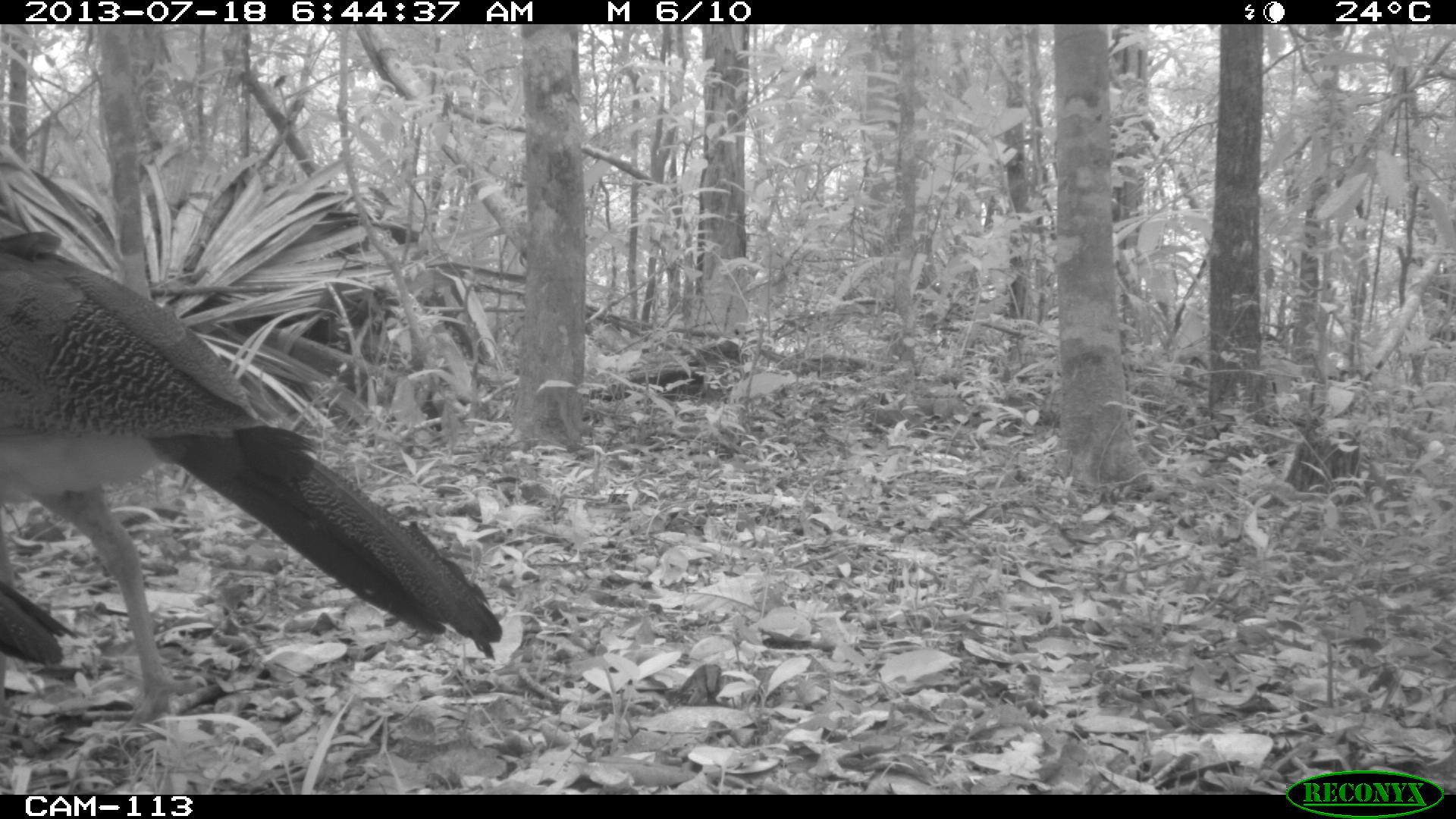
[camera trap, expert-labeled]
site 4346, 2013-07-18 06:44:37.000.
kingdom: Animalia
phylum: Chordata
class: Aves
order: Galliformes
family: Cracidae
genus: Crax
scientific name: Crax rubra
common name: great curassow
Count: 2.